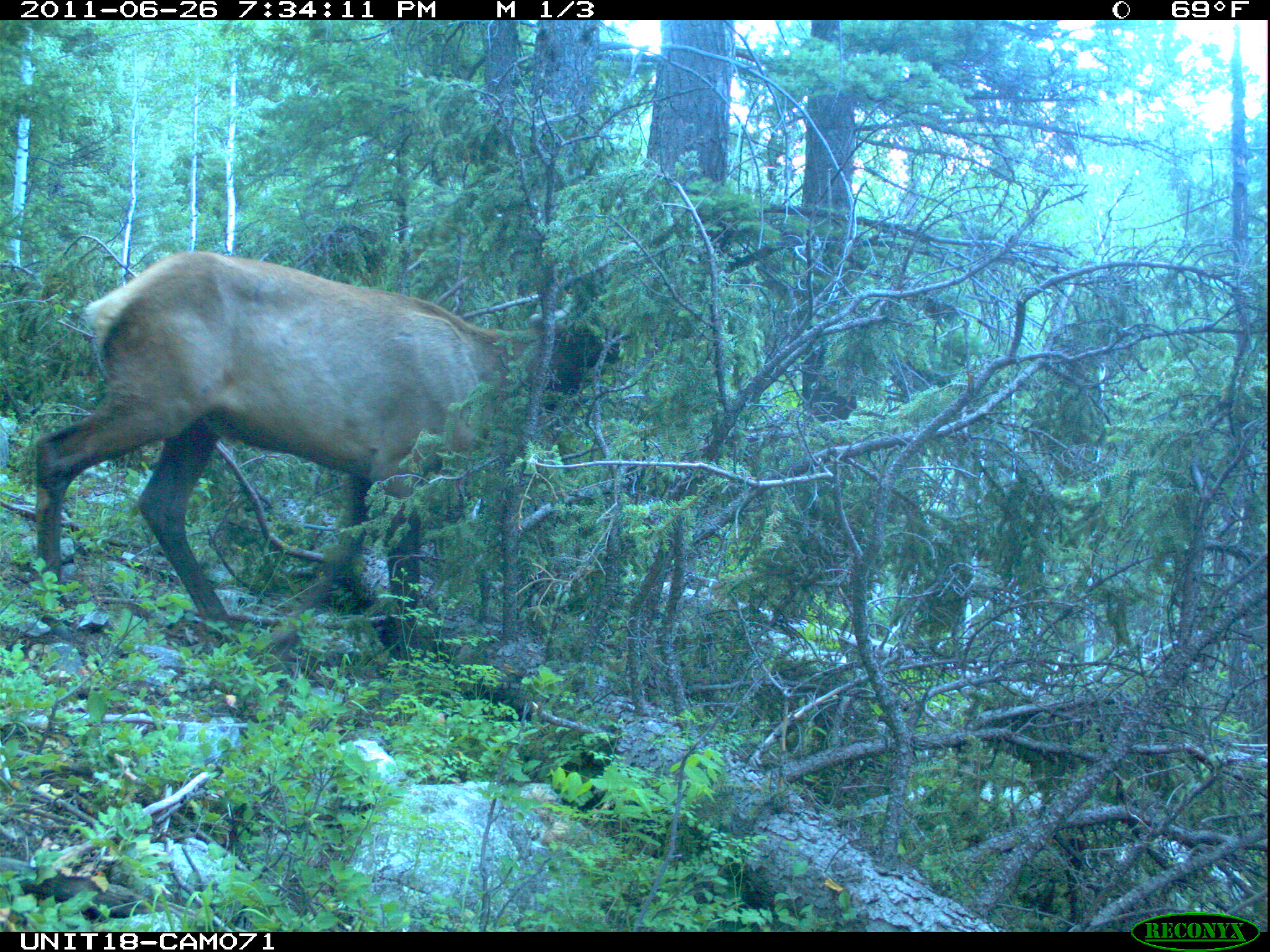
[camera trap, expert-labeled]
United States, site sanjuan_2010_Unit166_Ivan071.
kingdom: Animalia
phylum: Chordata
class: Mammalia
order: Artiodactyla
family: Cervidae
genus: Cervus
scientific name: Cervus elaphus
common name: red deer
Cervus elaphus (red deer).